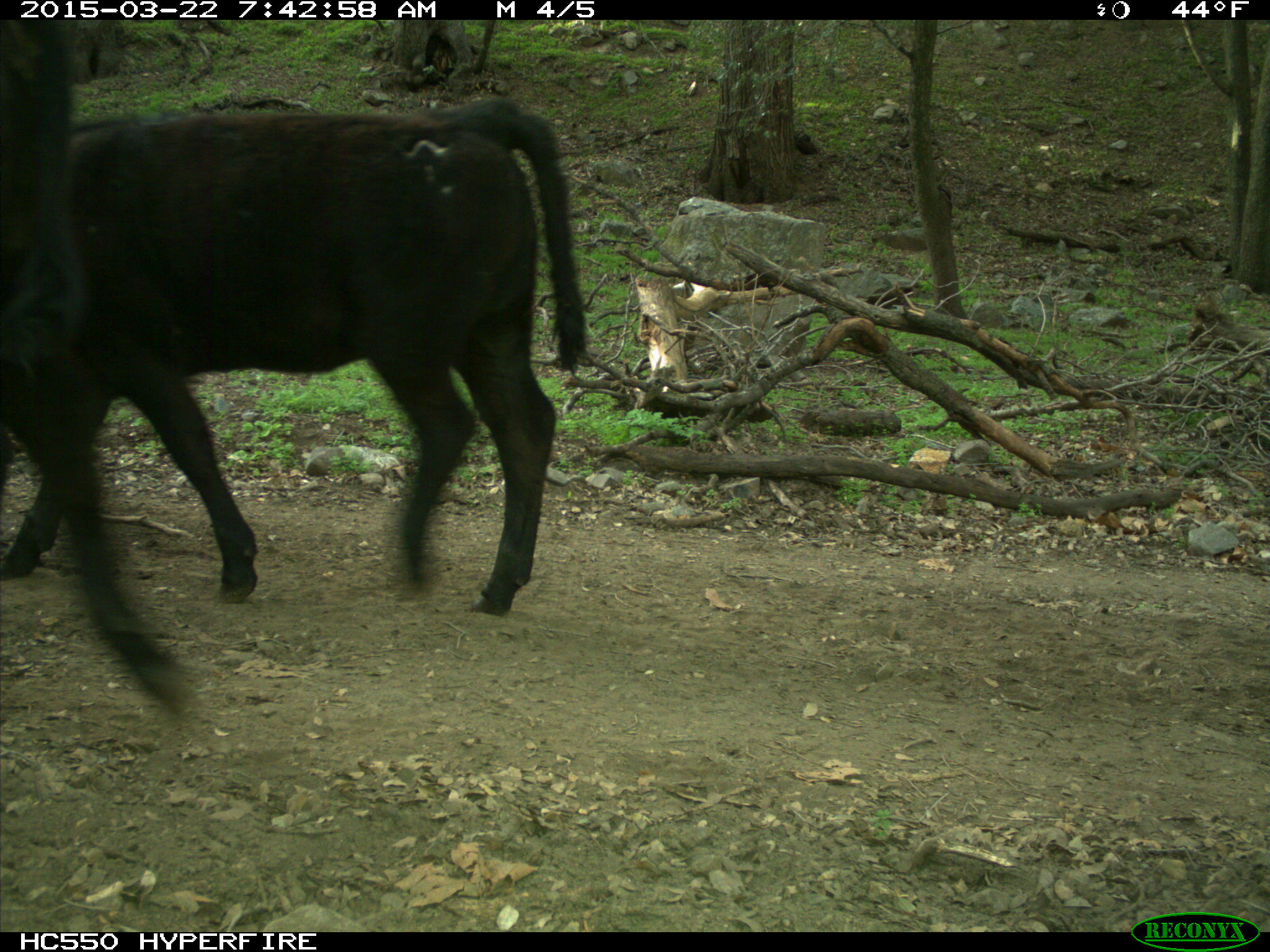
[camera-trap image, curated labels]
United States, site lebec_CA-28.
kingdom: Animalia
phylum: Chordata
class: Mammalia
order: Artiodactyla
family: Bovidae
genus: Bos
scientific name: Bos taurus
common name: domestic cow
Bos taurus (domestic cow).